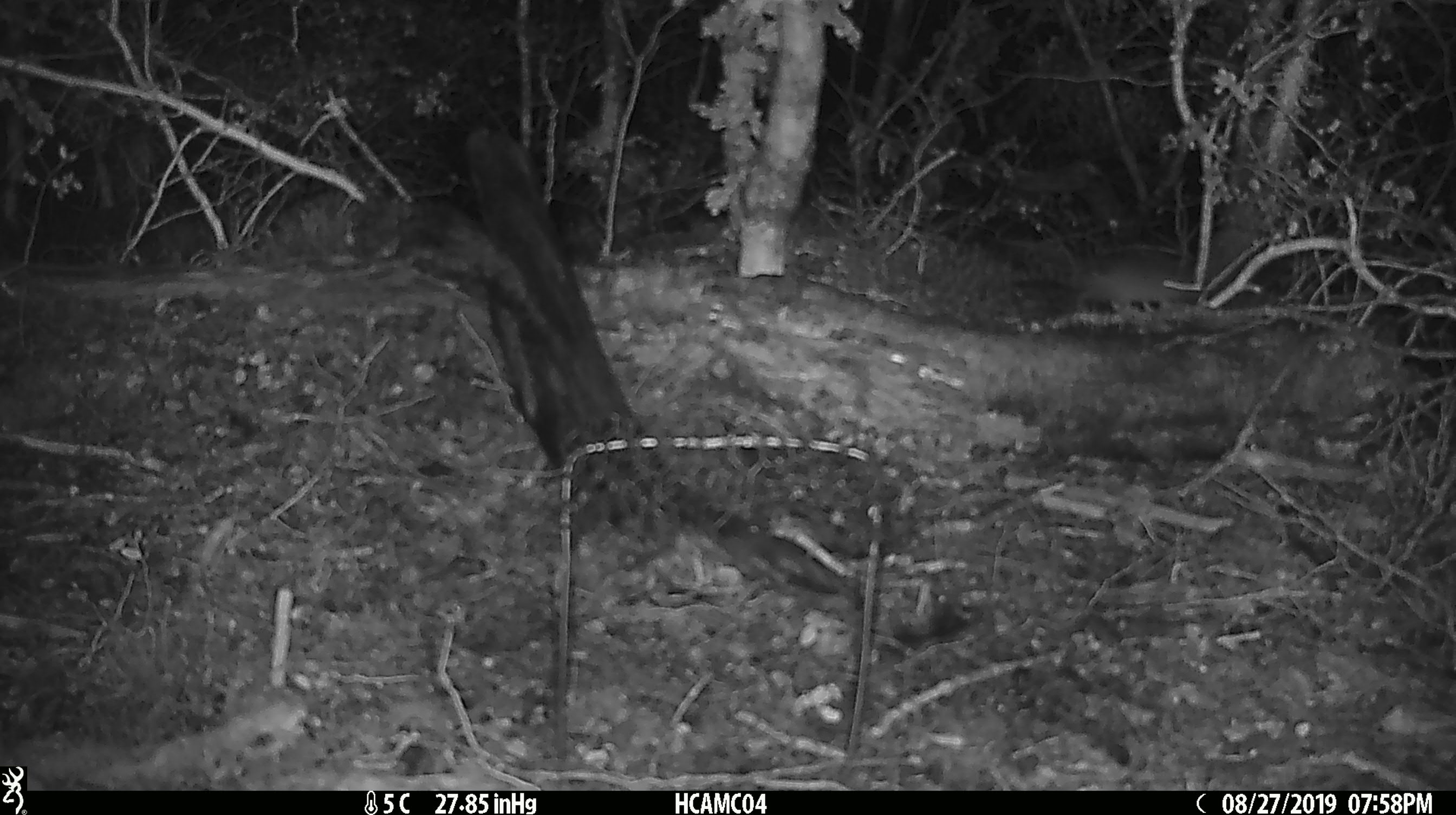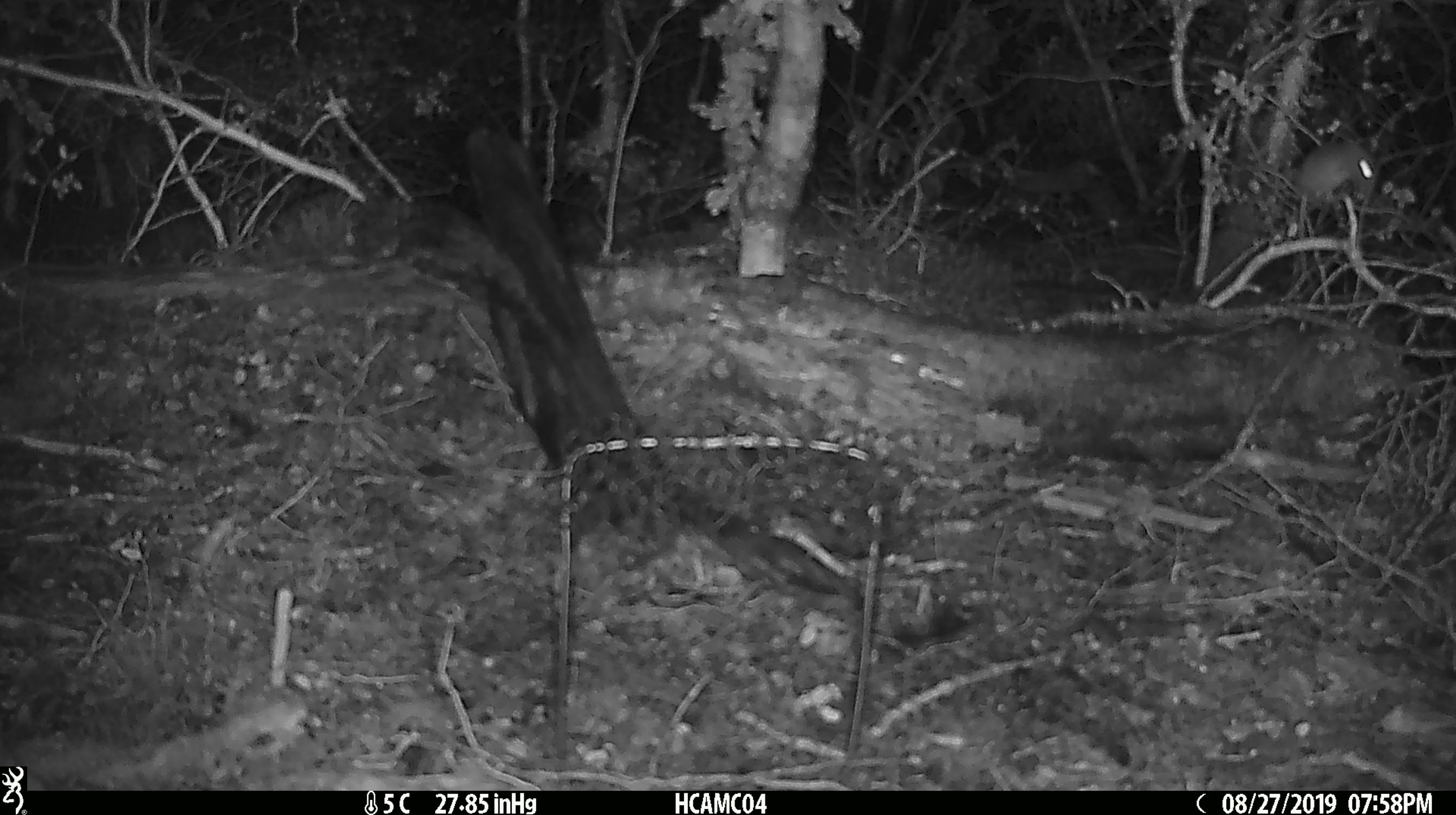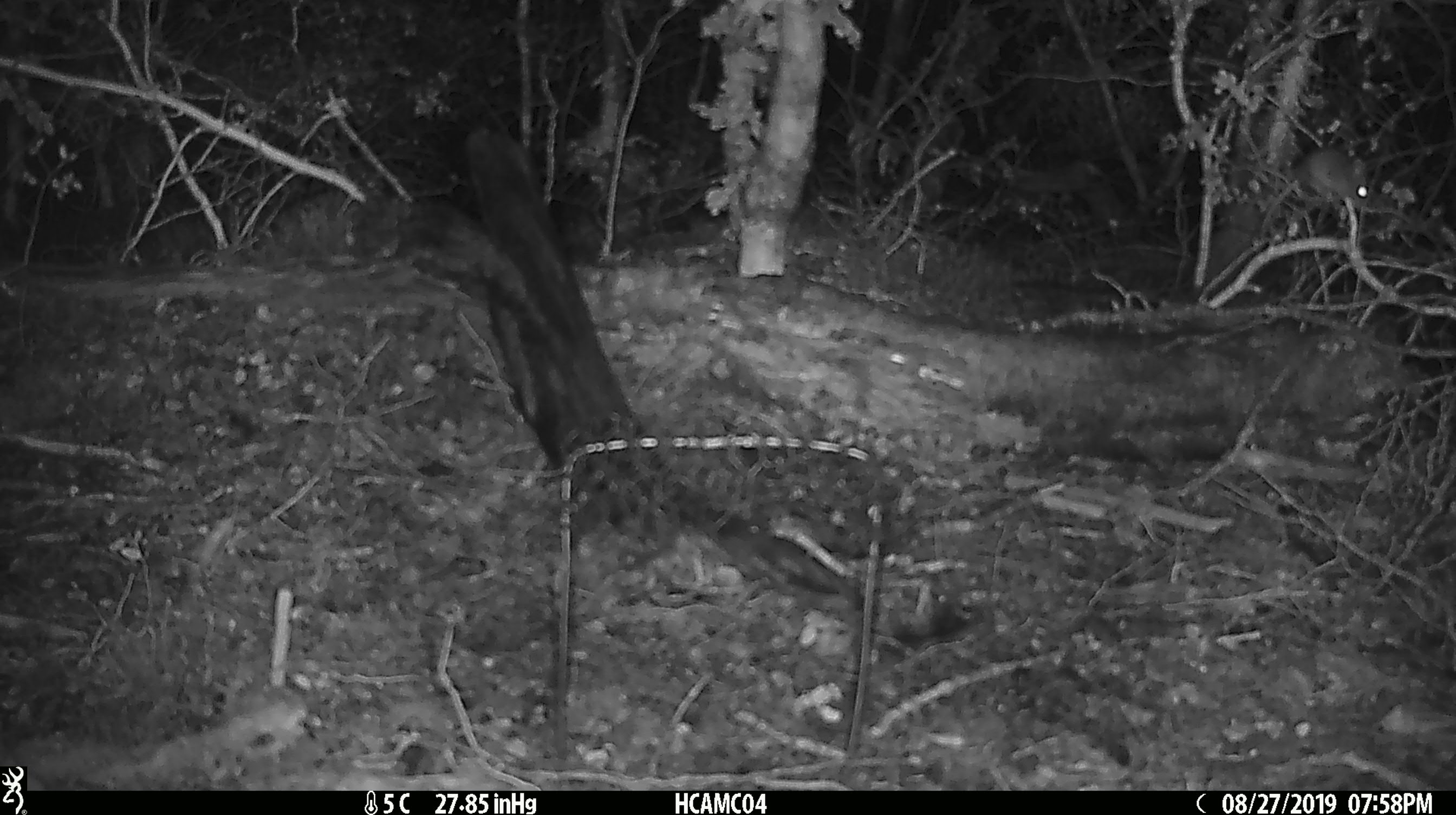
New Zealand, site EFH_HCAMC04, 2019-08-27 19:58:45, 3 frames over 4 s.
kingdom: Animalia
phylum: Chordata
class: Mammalia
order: Rodentia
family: Muridae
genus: Mus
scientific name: Mus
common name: mouse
Mouse (Mus).